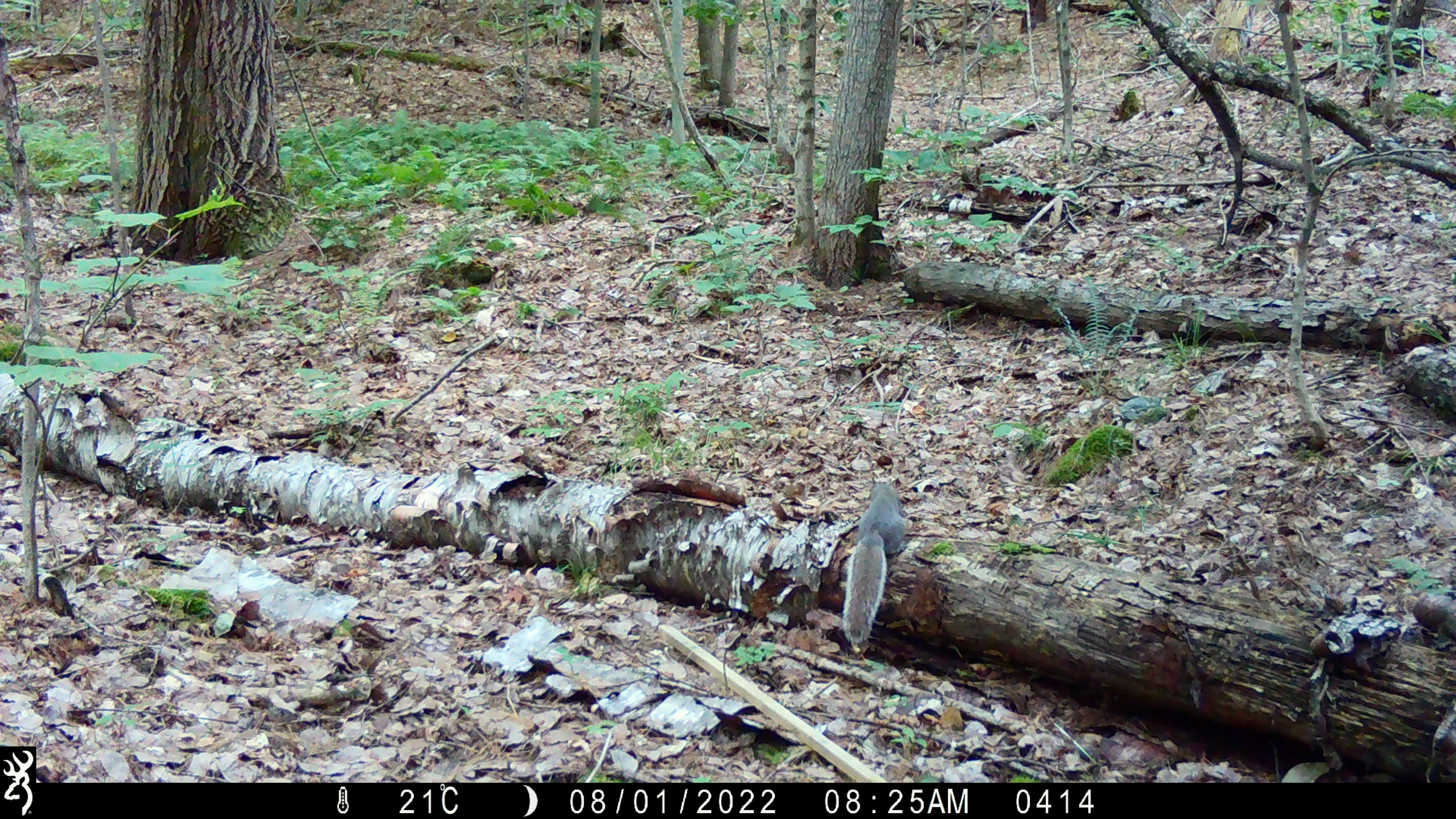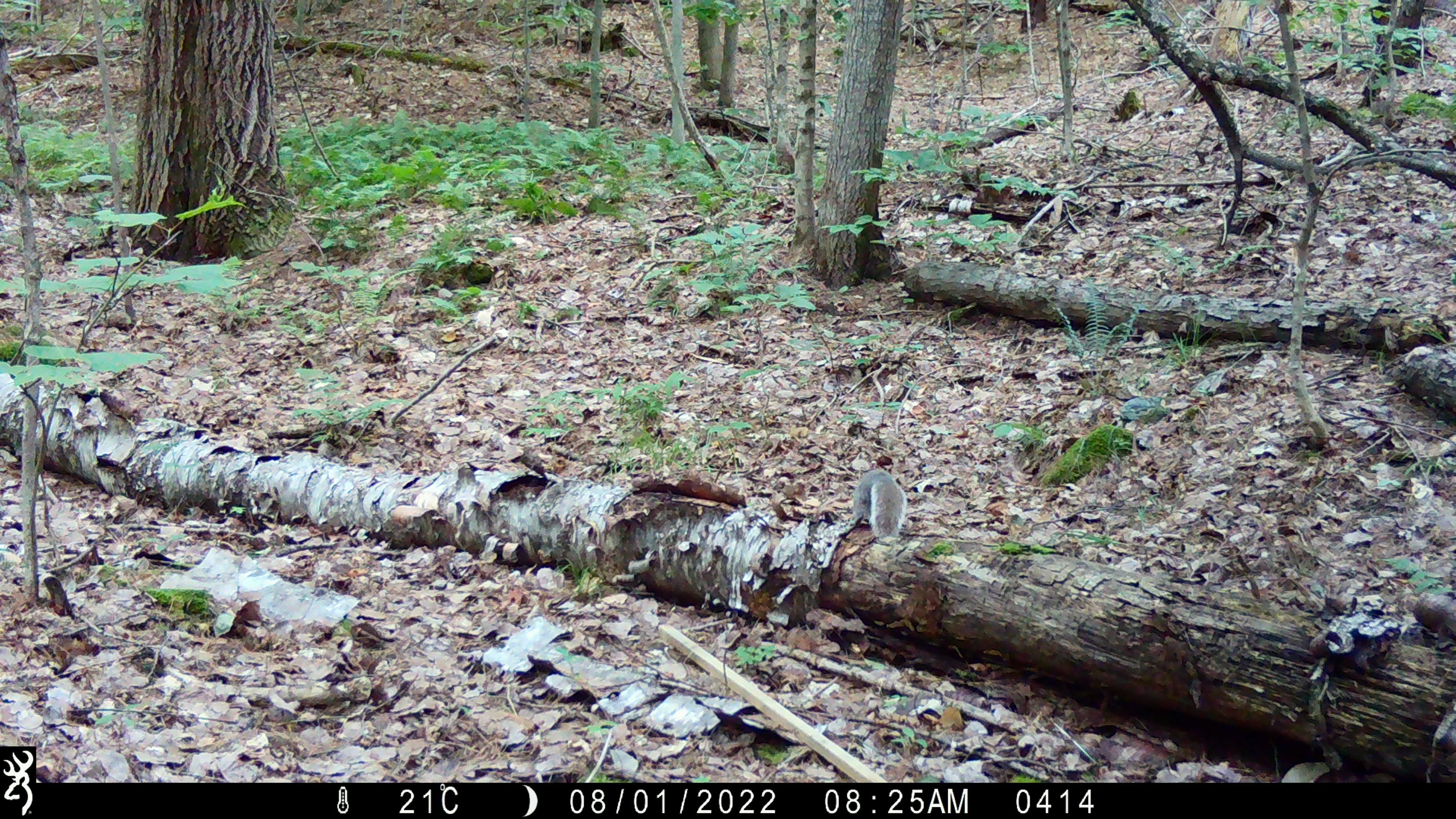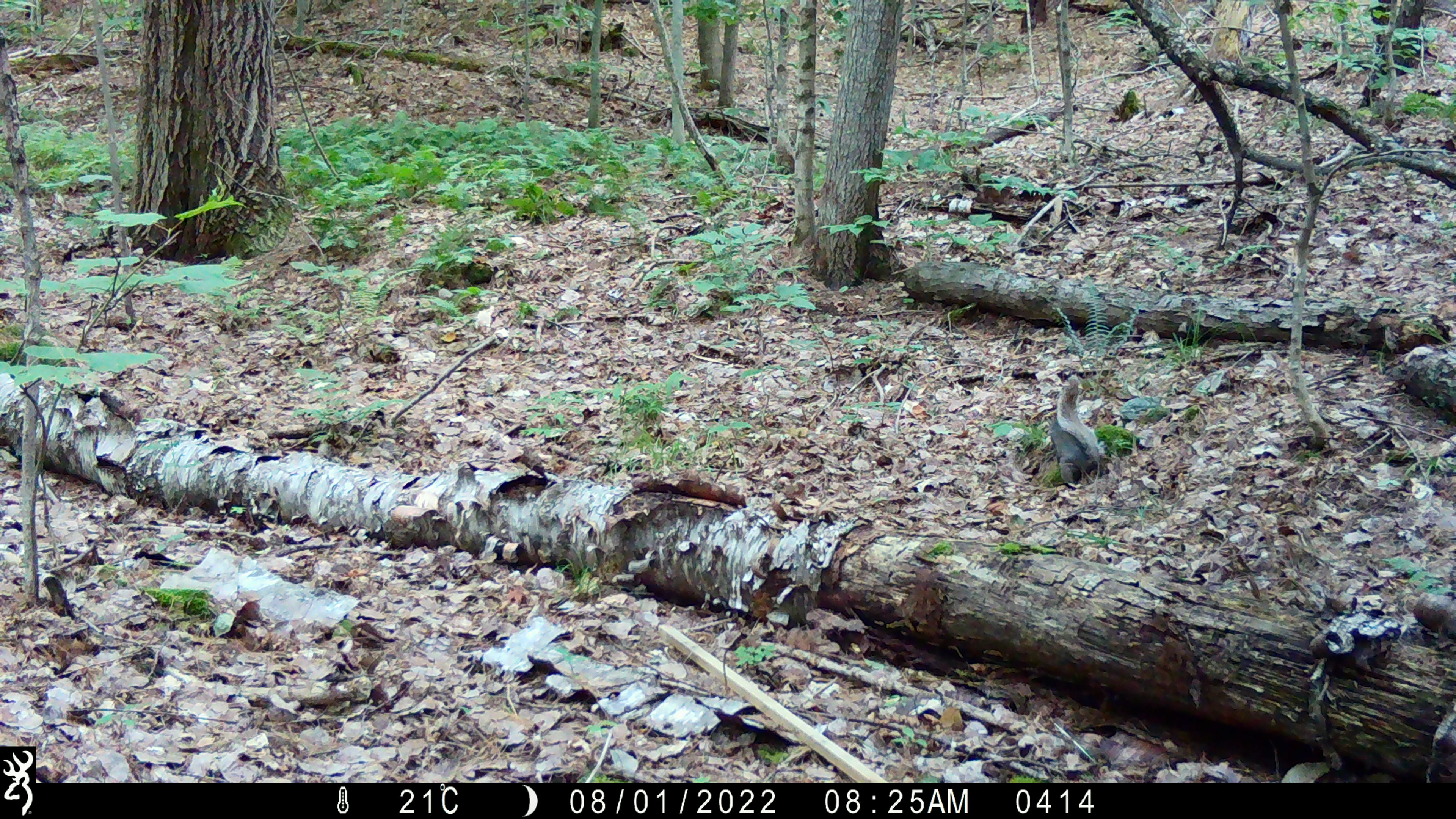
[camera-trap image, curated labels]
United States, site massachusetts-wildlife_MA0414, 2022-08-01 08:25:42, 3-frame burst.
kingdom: Animalia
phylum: Chordata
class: Mammalia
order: Rodentia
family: Sciuridae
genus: Sciurus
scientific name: Sciurus carolinensis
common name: gray squirrel